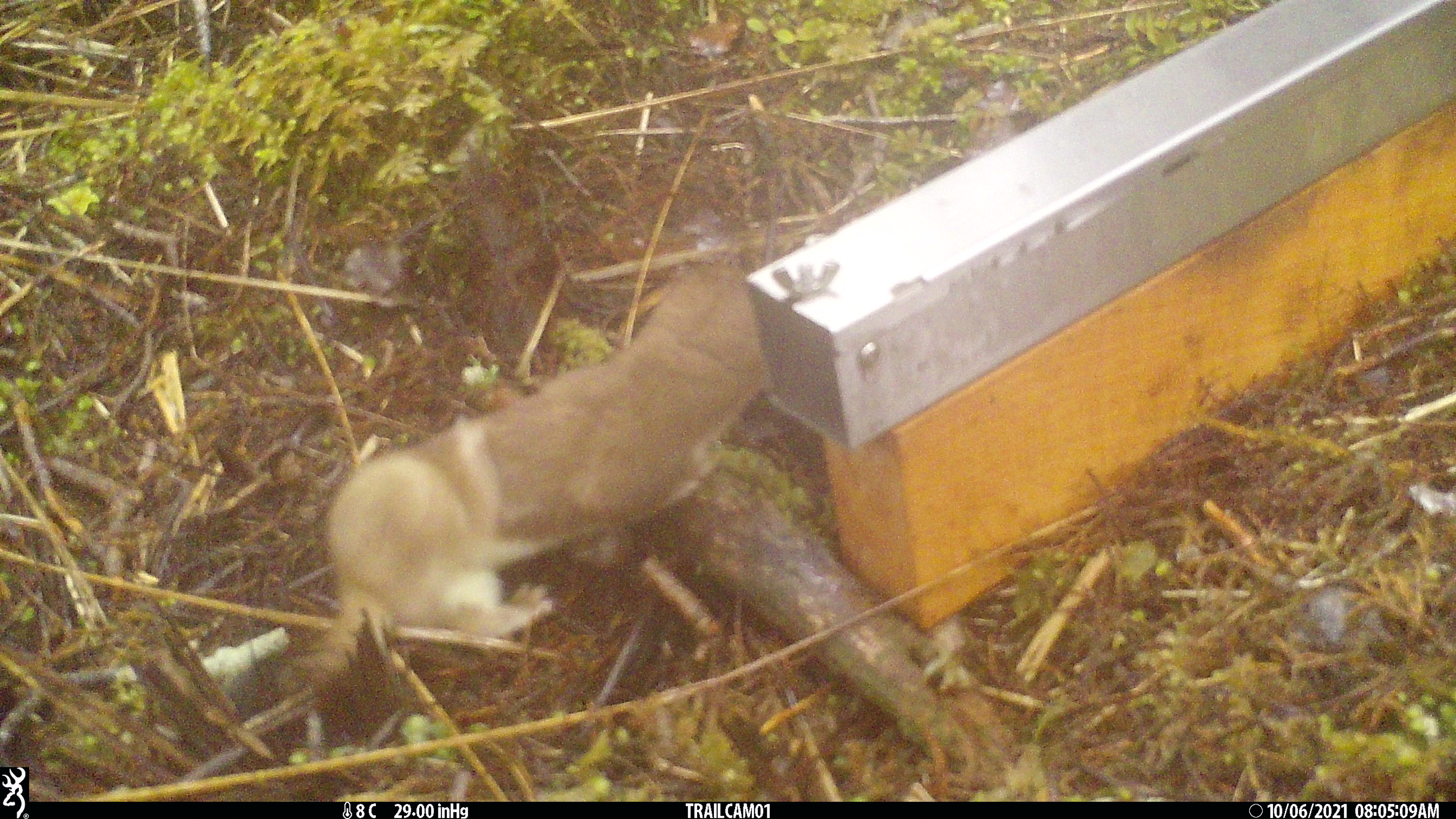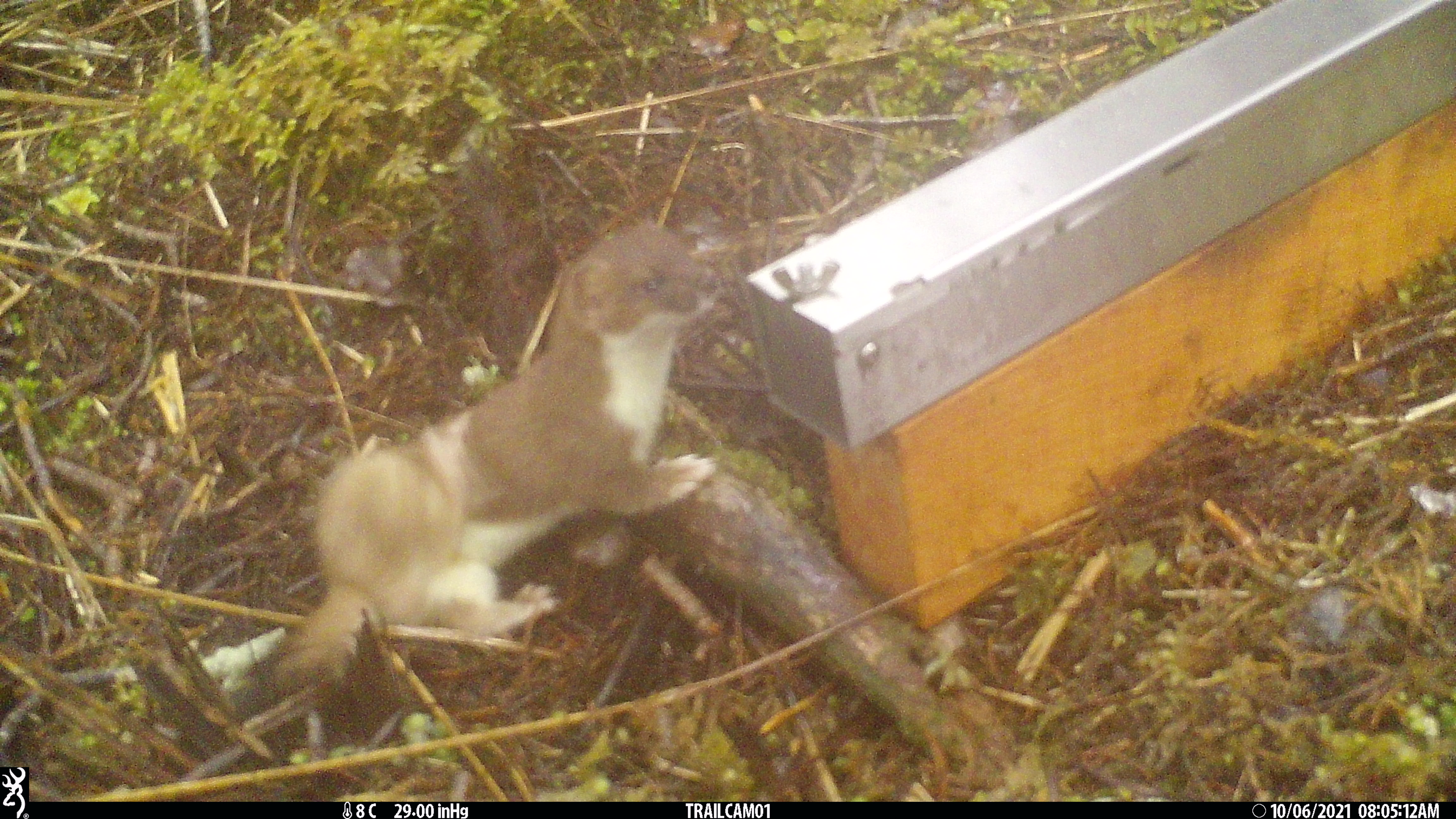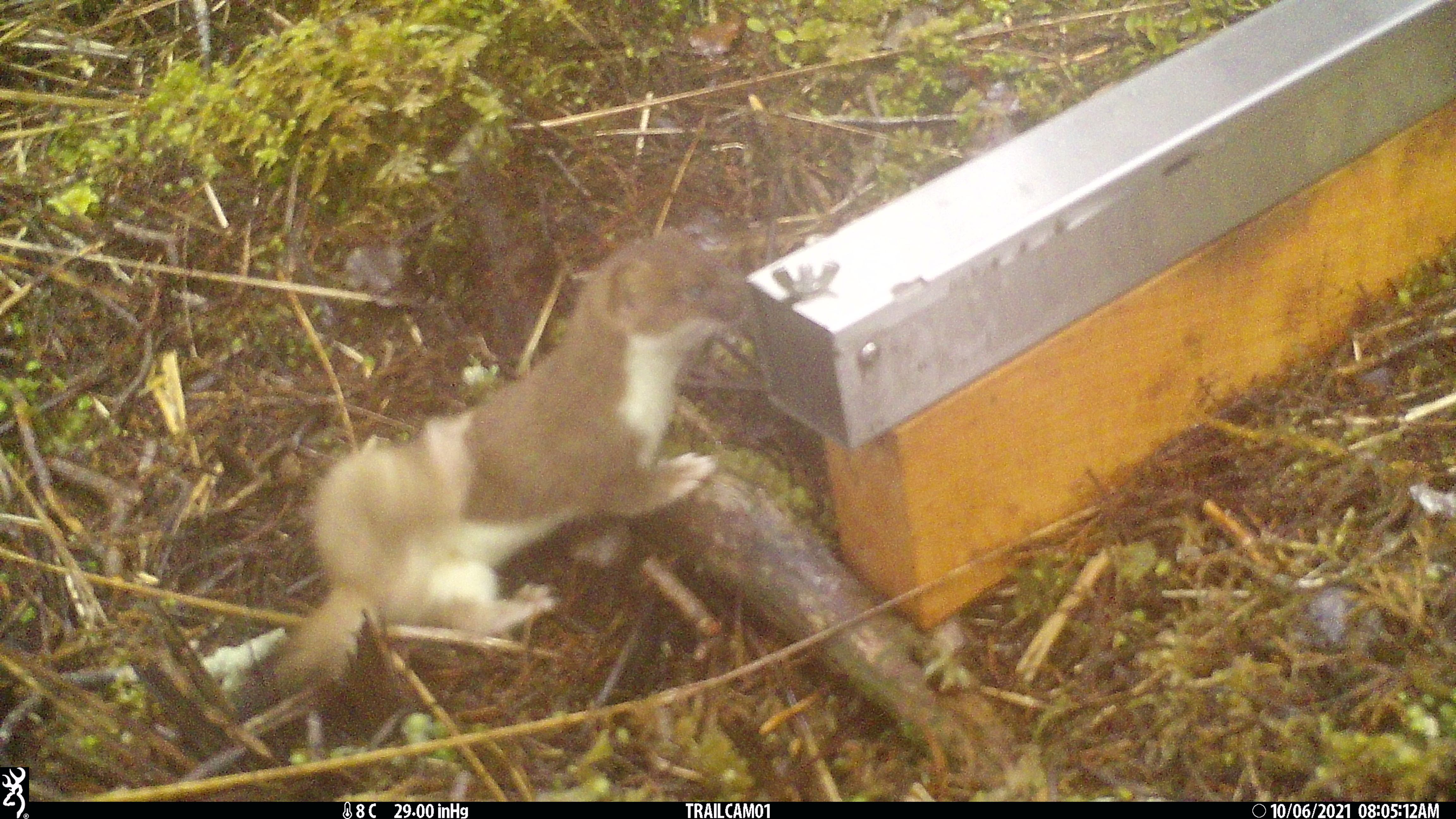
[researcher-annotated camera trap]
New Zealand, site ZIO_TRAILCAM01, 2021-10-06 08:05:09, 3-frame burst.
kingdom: Animalia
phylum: Chordata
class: Mammalia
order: Carnivora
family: Mustelidae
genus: Mustela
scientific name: Mustela erminea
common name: stoat